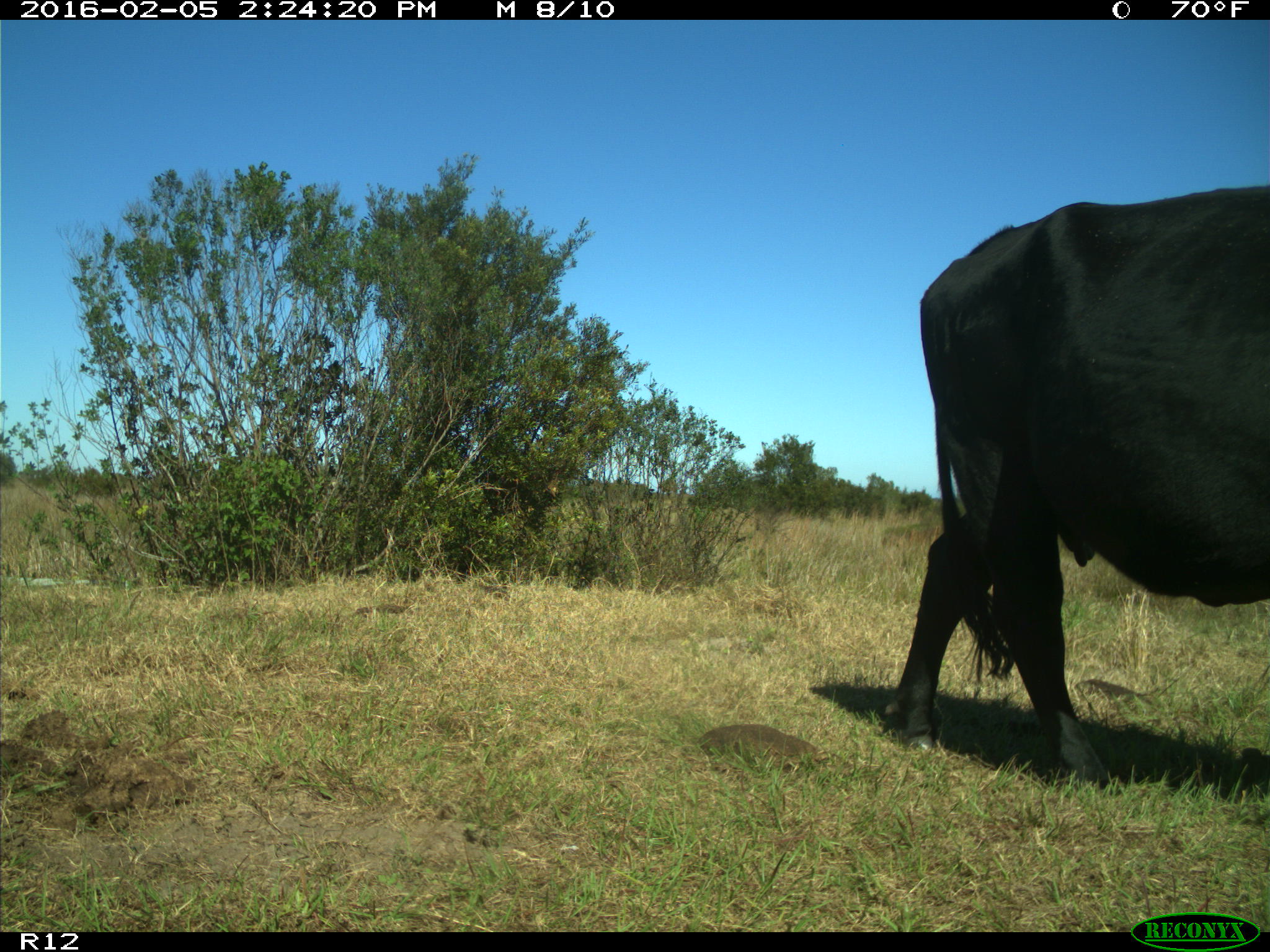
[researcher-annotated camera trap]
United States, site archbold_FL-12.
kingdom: Animalia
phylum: Chordata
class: Mammalia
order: Artiodactyla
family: Bovidae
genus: Bos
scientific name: Bos taurus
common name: domestic cow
Bos taurus (domestic cow).